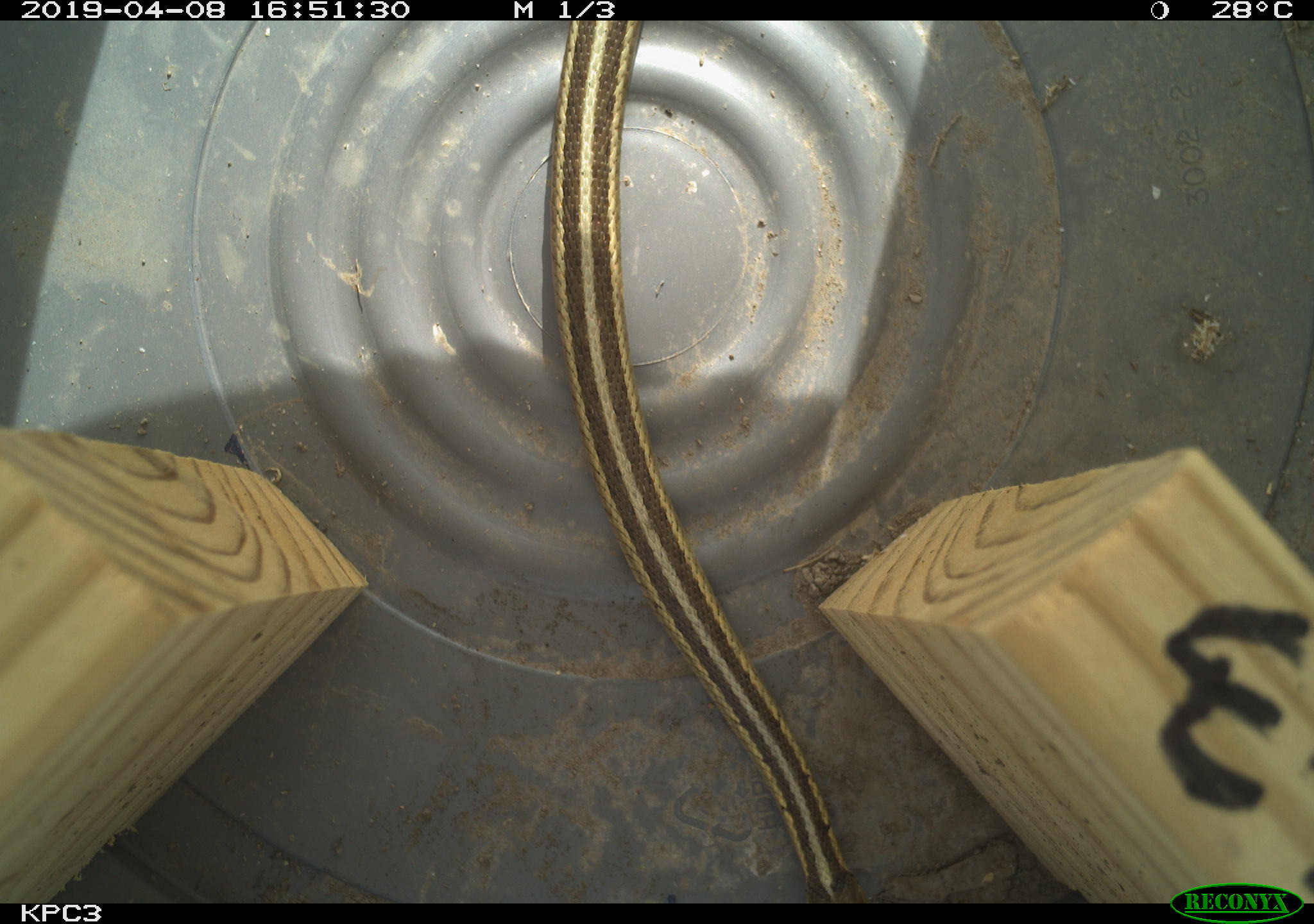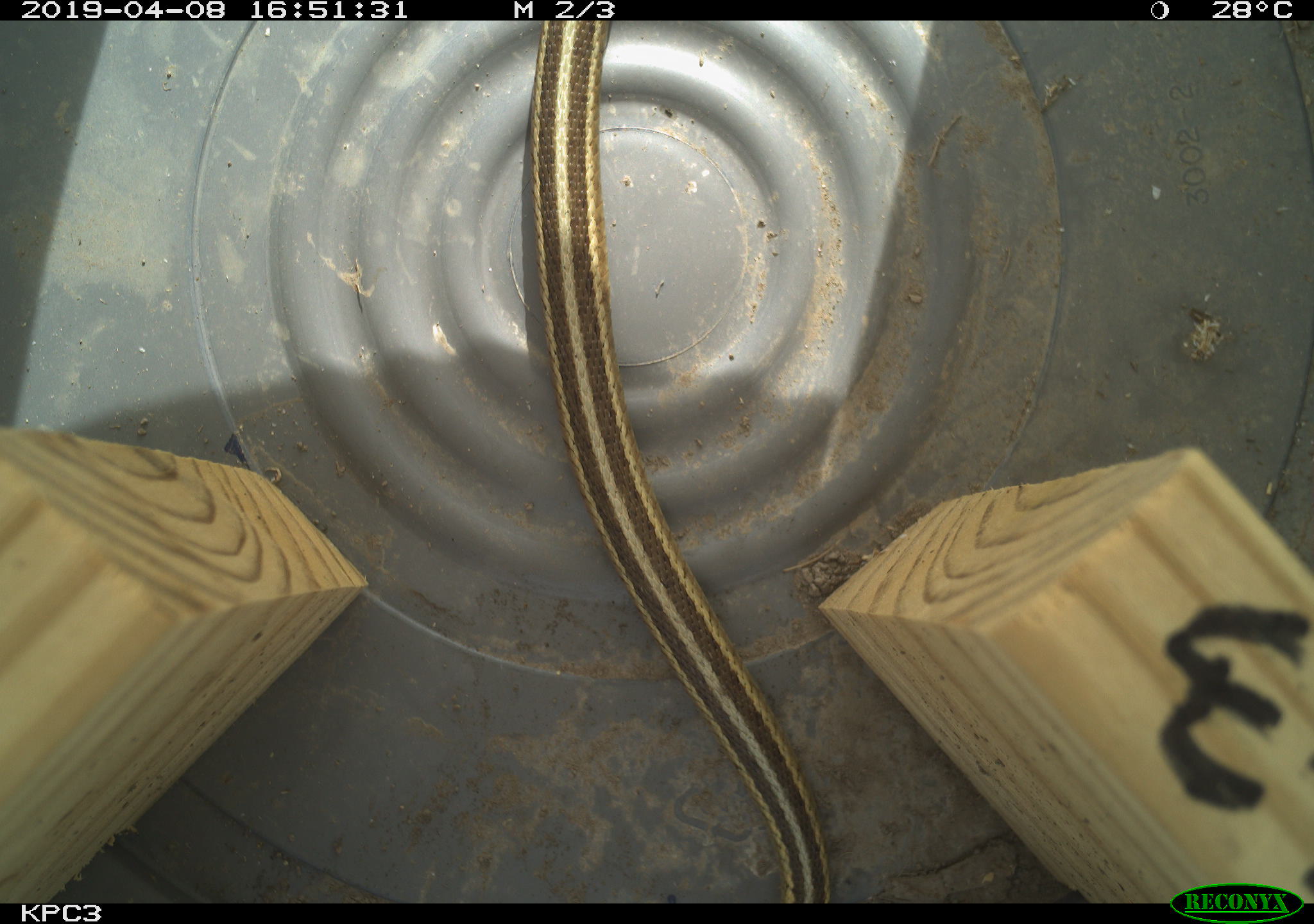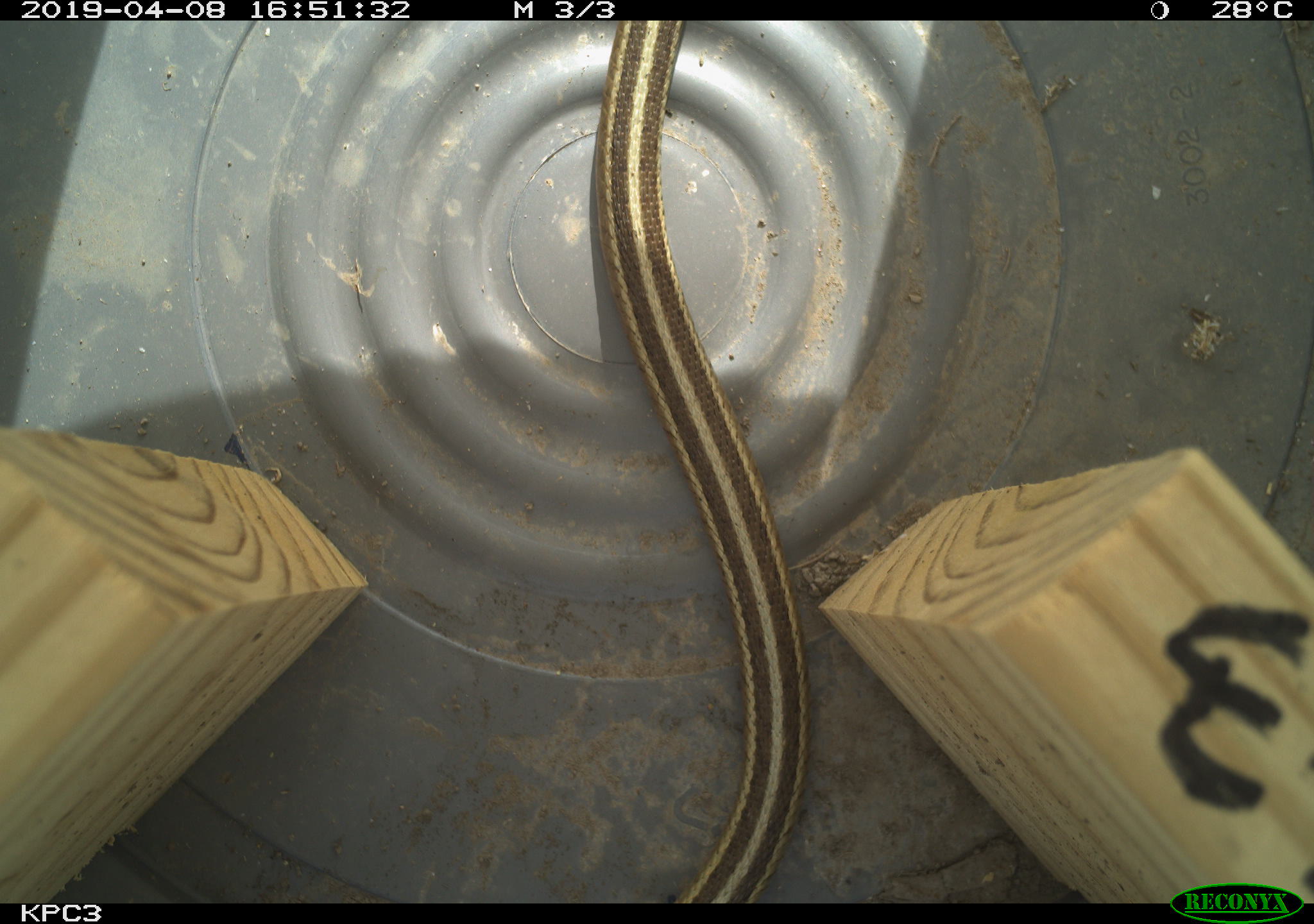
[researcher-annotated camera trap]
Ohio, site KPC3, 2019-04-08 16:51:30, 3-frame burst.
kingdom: Animalia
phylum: Chordata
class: Reptilia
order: Squamata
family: Colubridae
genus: Thamnophis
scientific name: Thamnophis sirtalis sirtalis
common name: eastern gartersnake